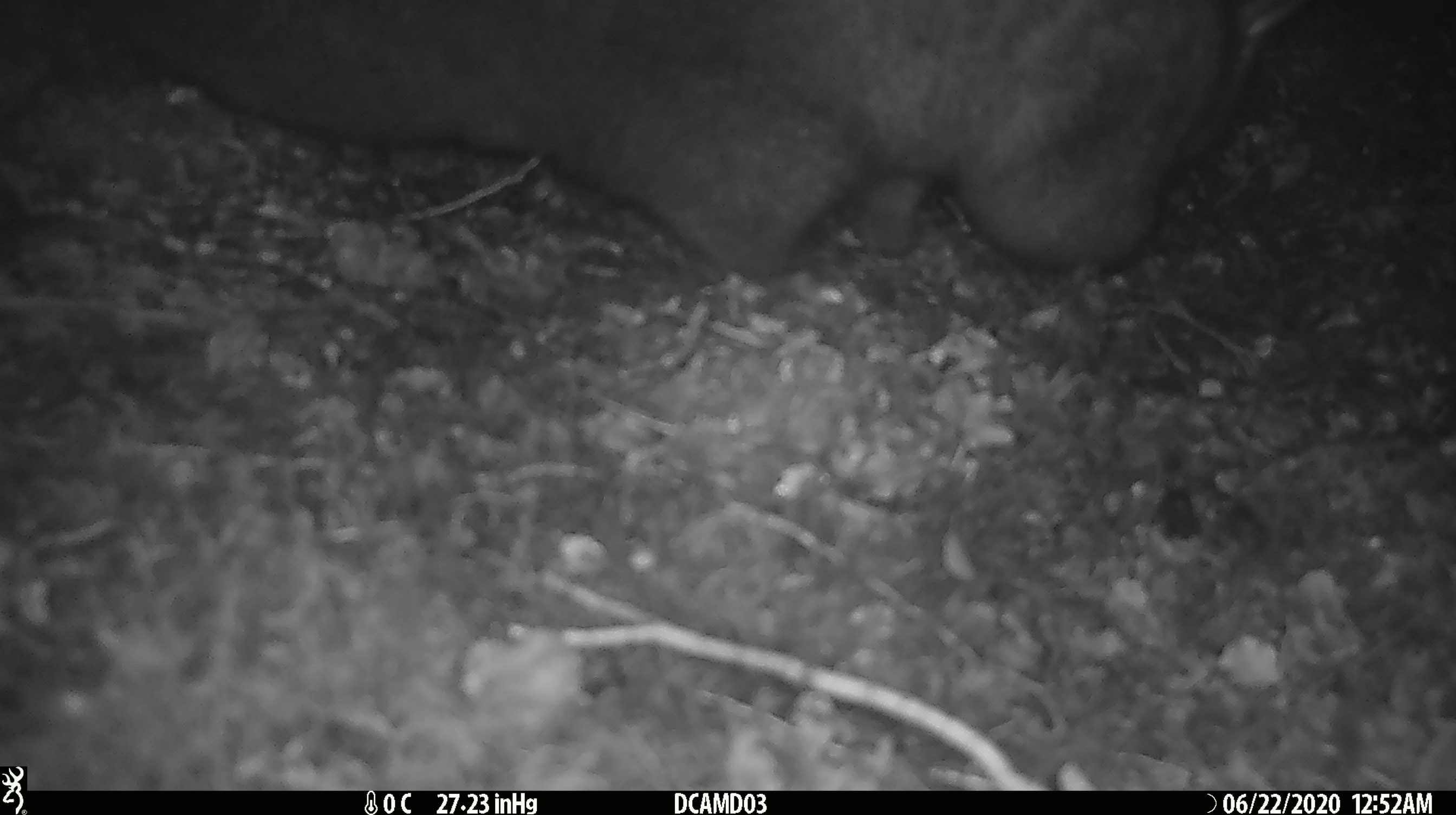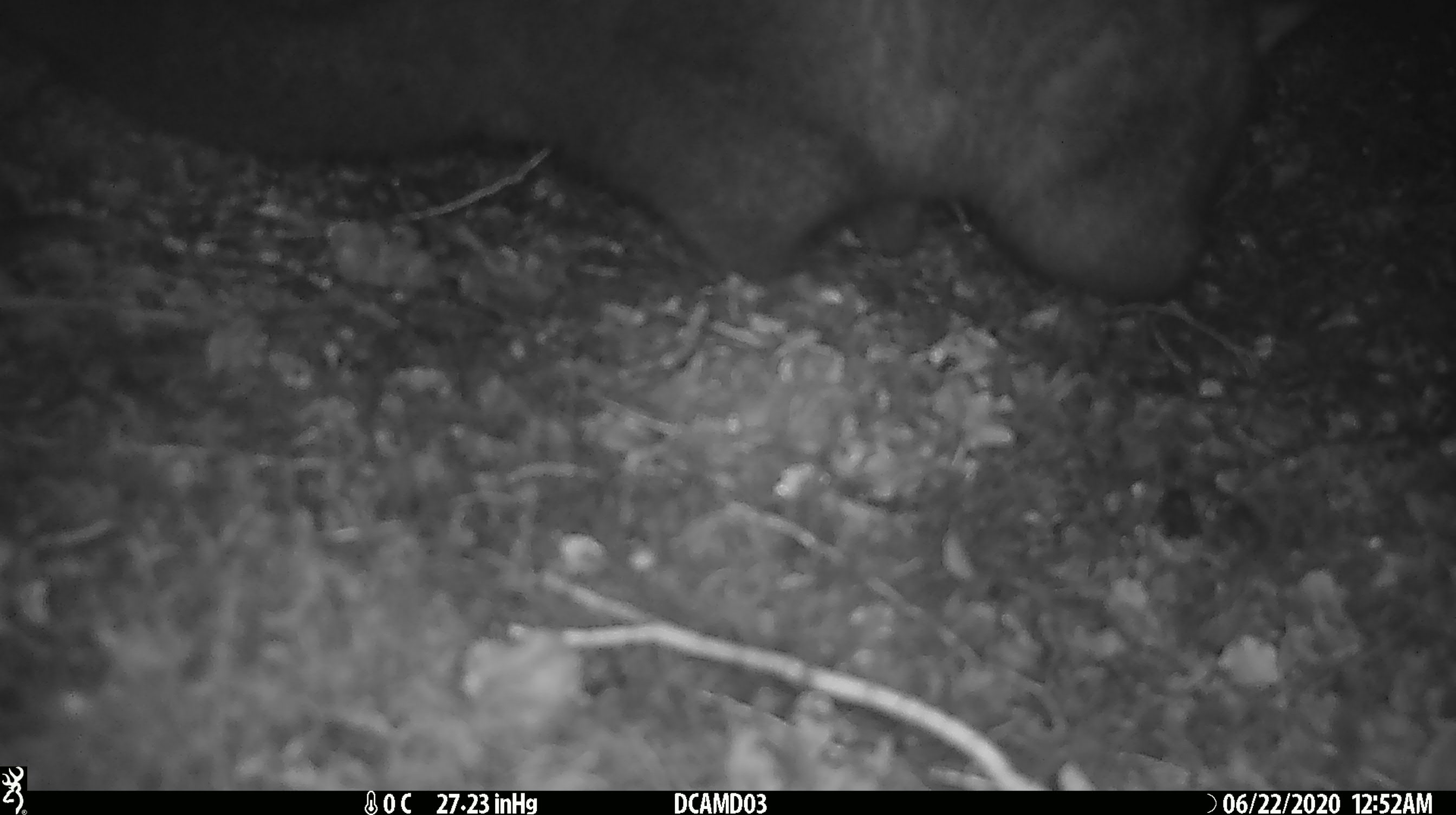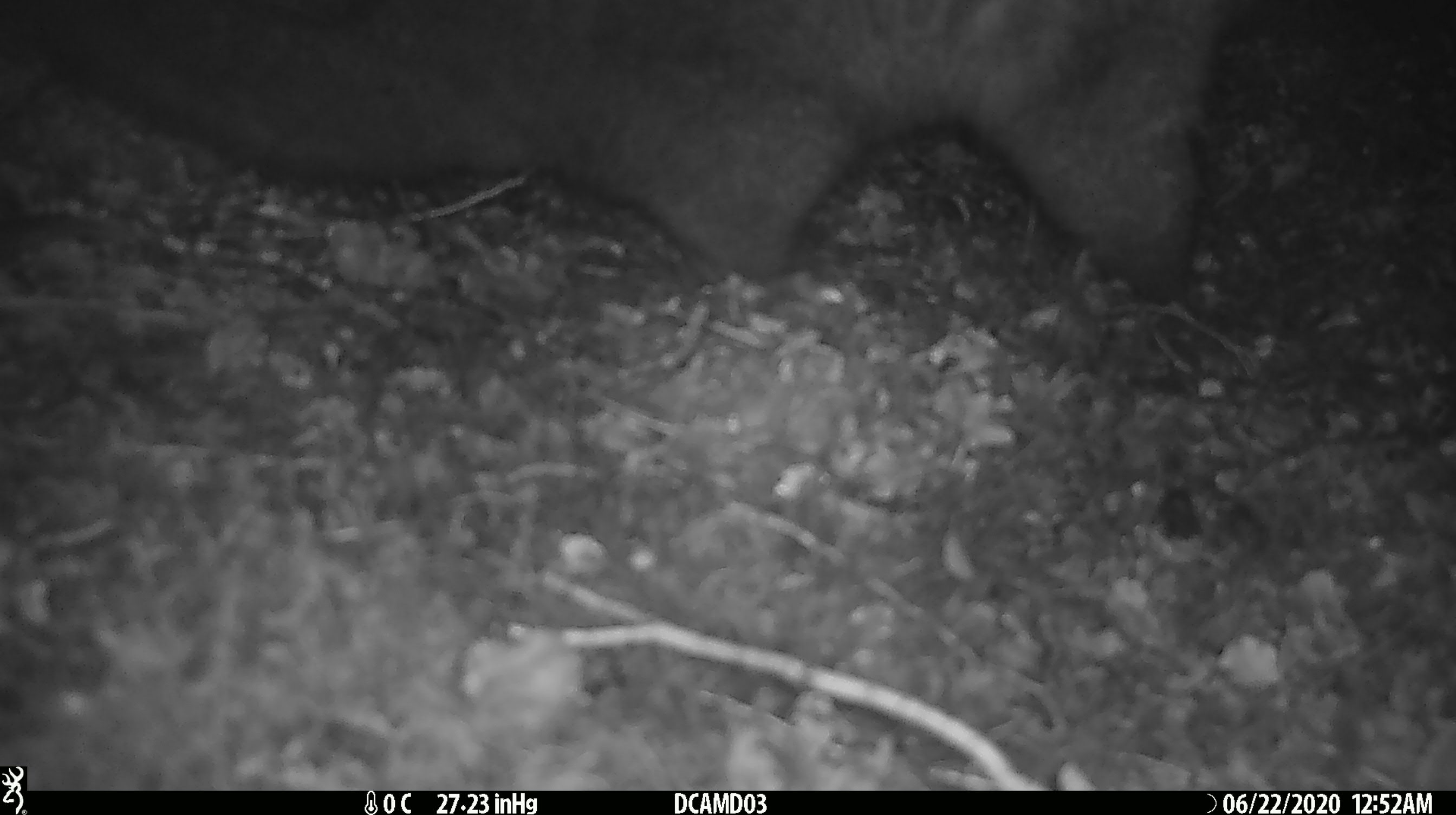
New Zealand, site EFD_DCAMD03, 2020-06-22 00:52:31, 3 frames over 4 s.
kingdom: Animalia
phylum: Chordata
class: Mammalia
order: Diprotodontia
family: Phalangeridae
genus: Trichosurus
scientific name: Trichosurus vulpecula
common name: common brushtail possum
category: possum